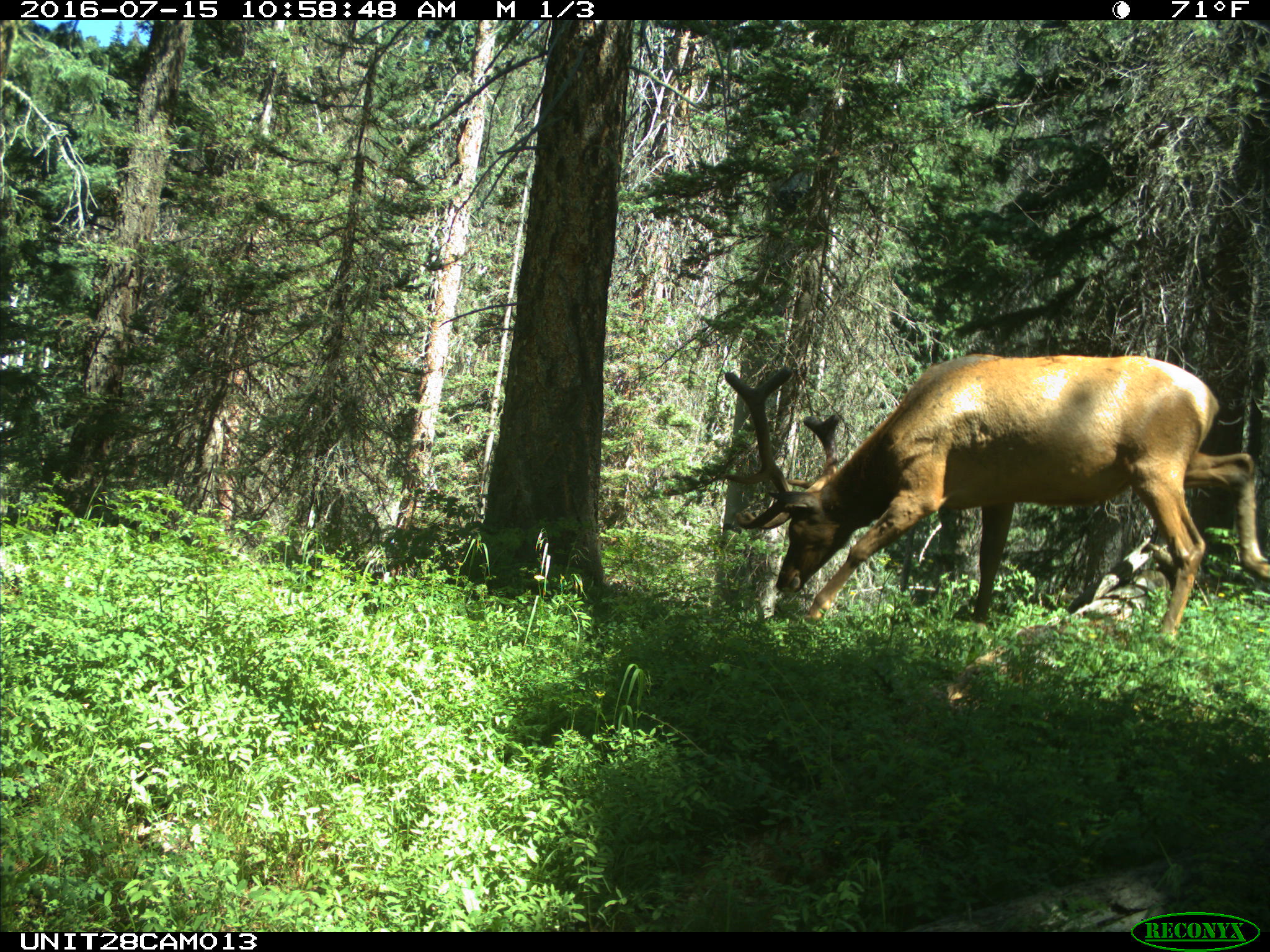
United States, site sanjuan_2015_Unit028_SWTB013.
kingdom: Animalia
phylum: Chordata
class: Mammalia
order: Artiodactyla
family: Cervidae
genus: Cervus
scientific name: Cervus elaphus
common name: red deer